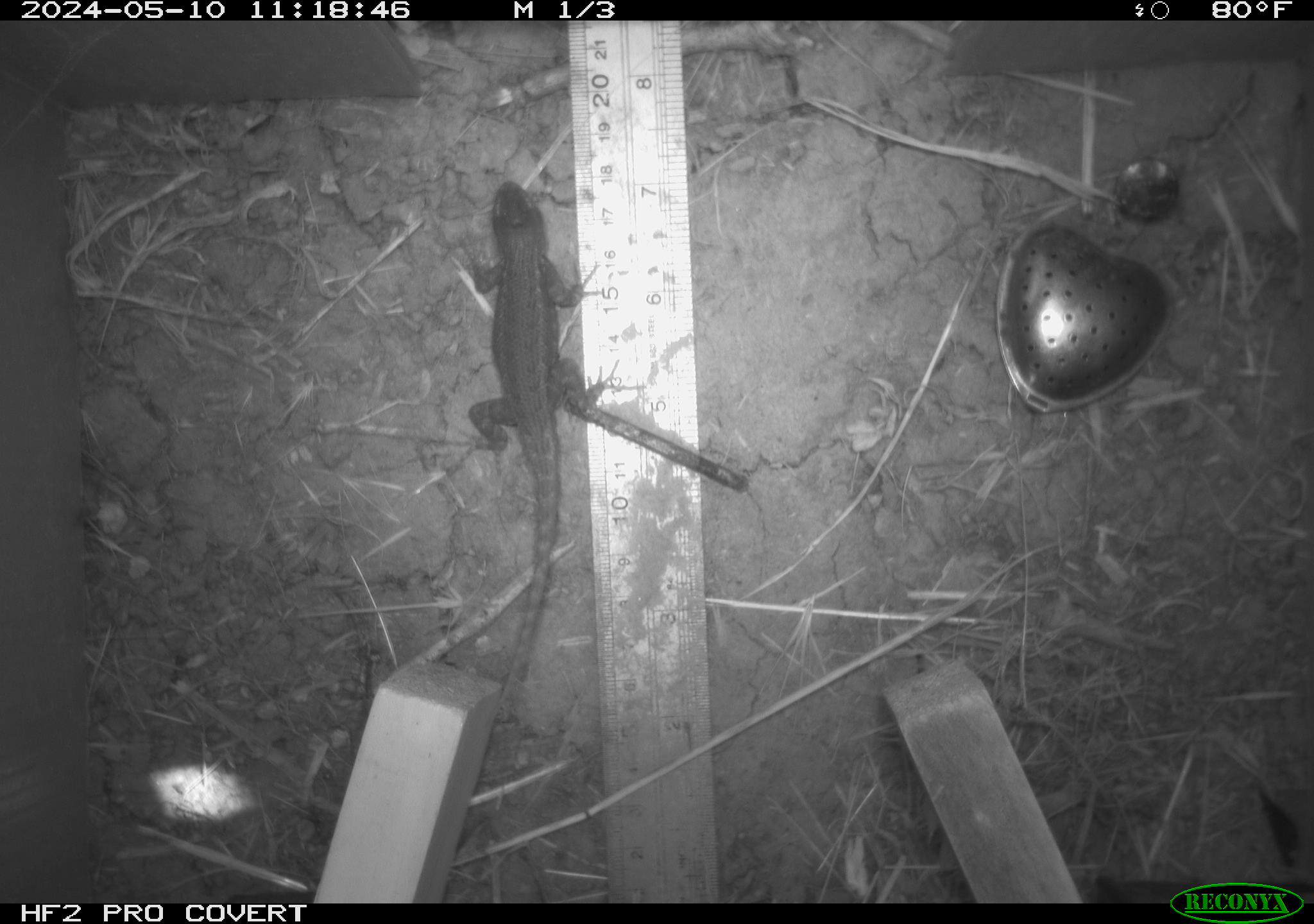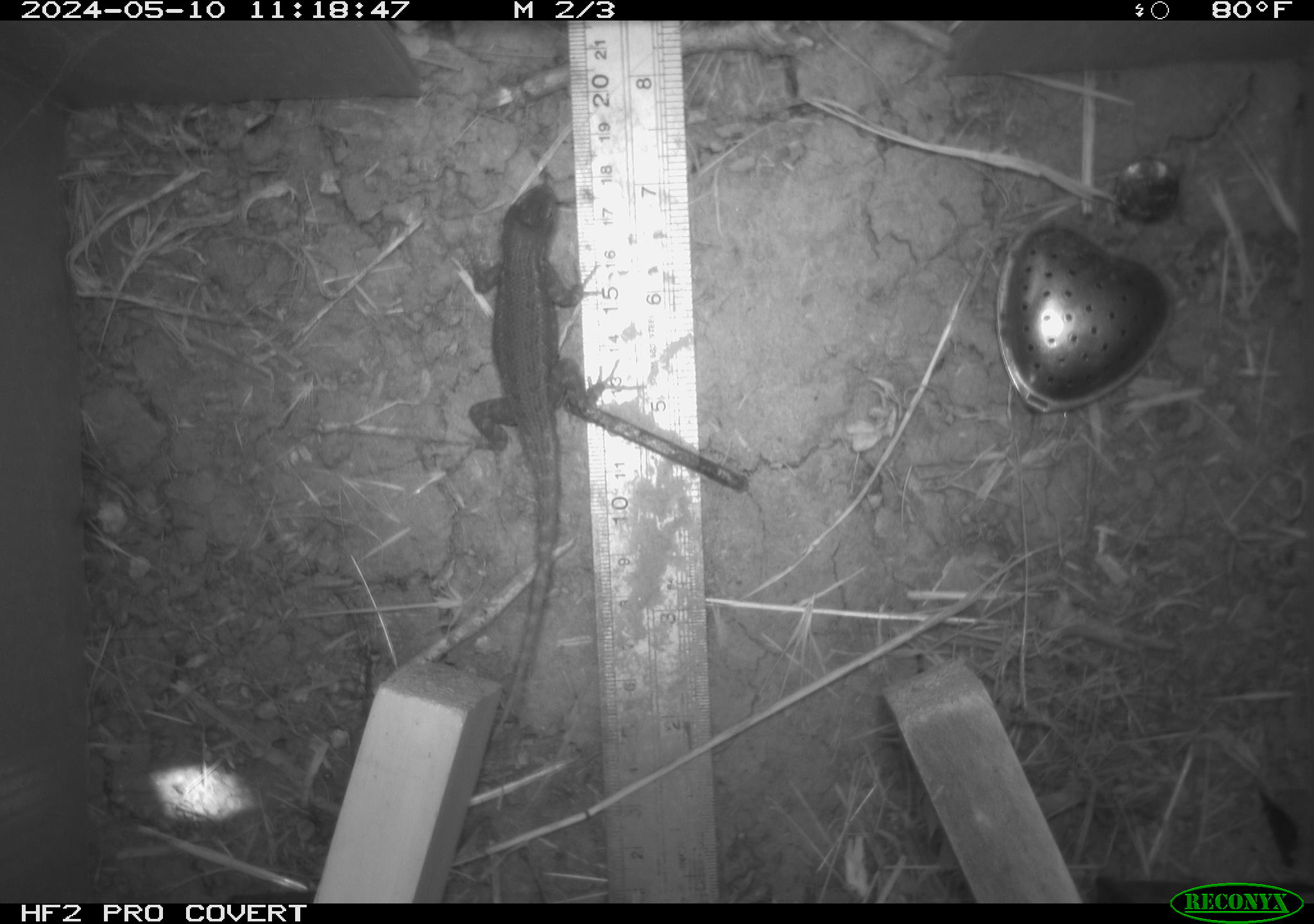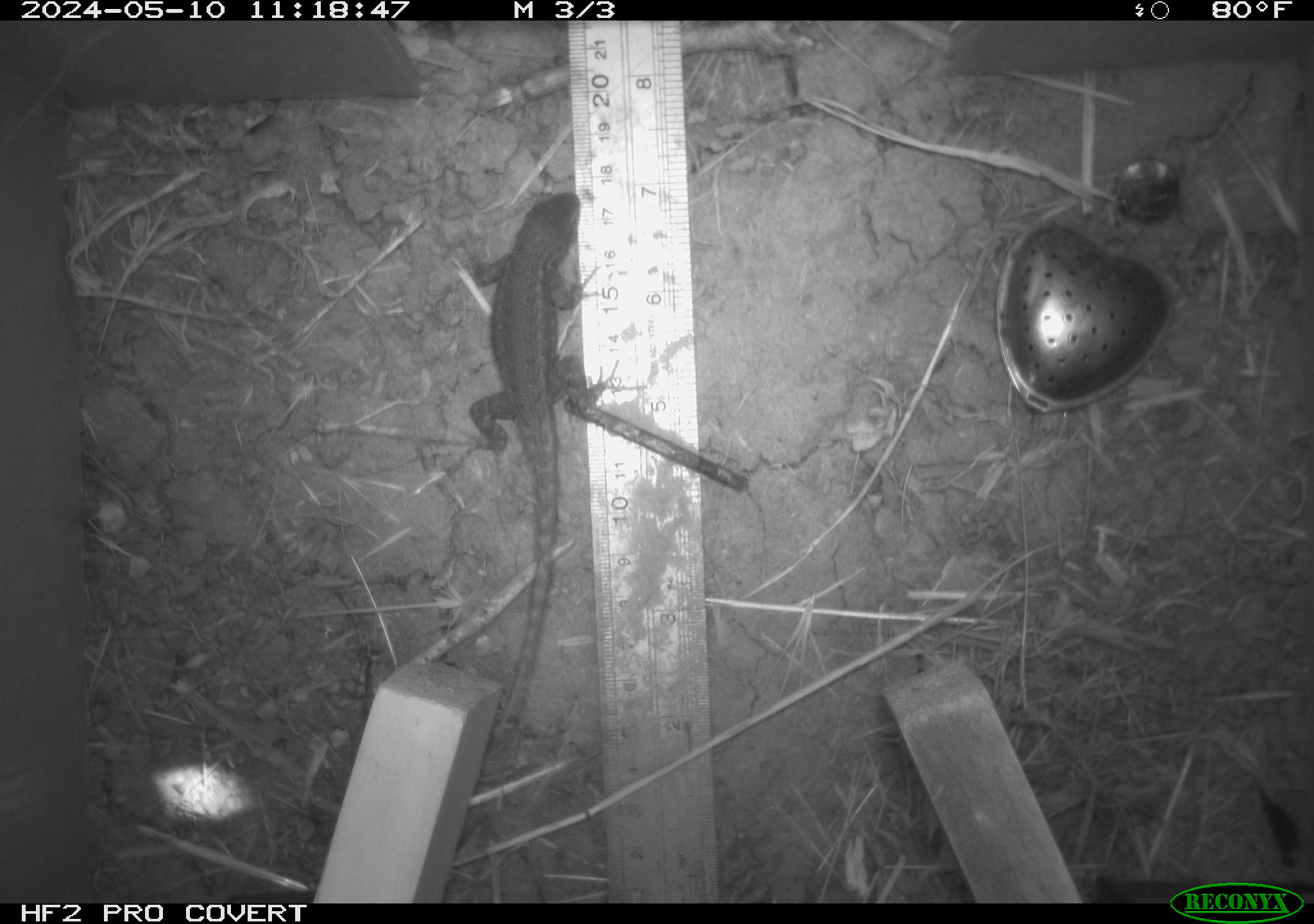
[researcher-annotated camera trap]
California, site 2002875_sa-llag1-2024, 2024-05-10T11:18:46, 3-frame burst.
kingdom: Animalia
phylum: Chordata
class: Reptilia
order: Squamata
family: Phrynosomatidae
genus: Sceloporus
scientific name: Sceloporus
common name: spiny lizards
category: sceloporus species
Sceloporus species (spiny lizards) (Sceloporus).